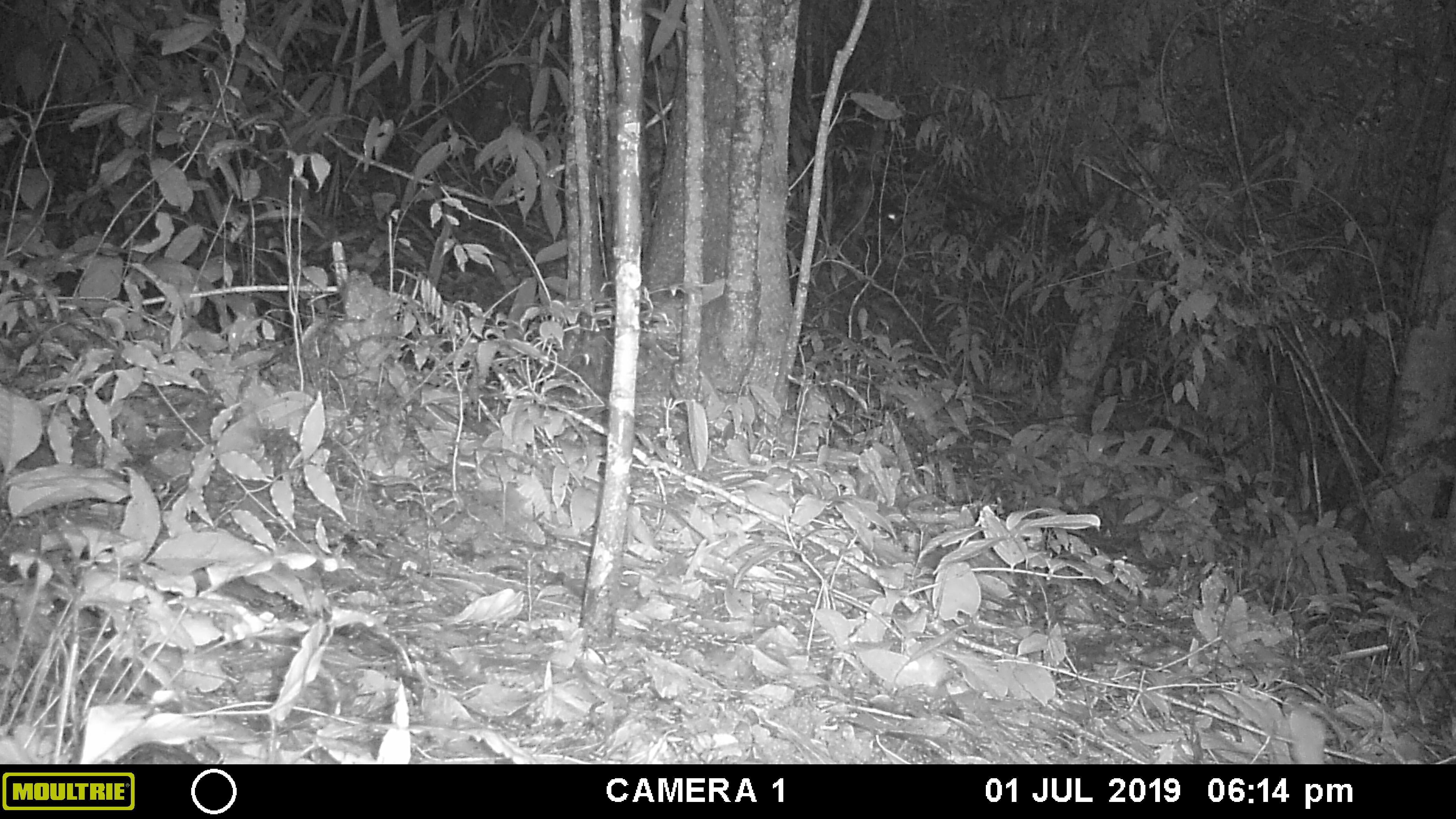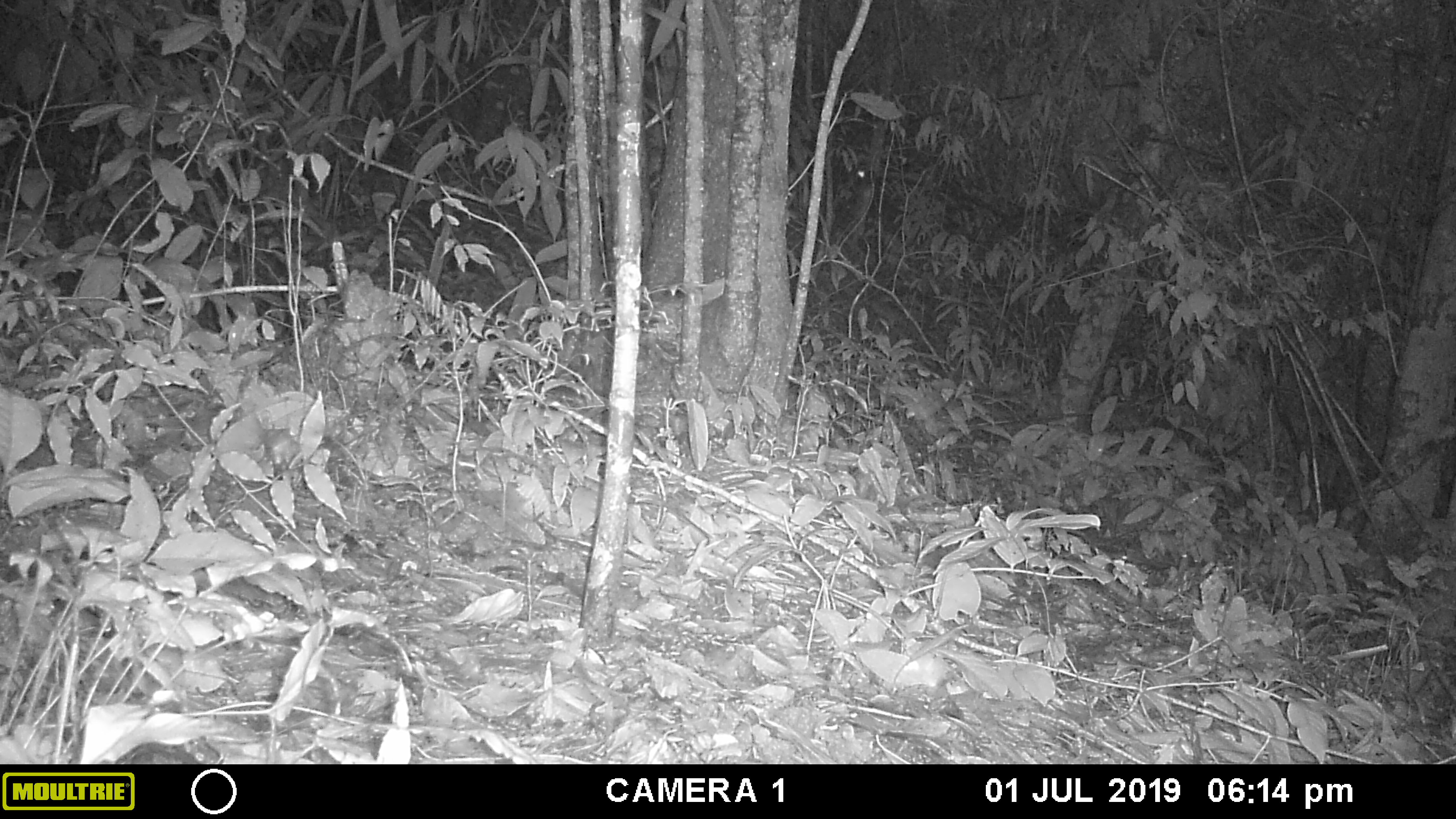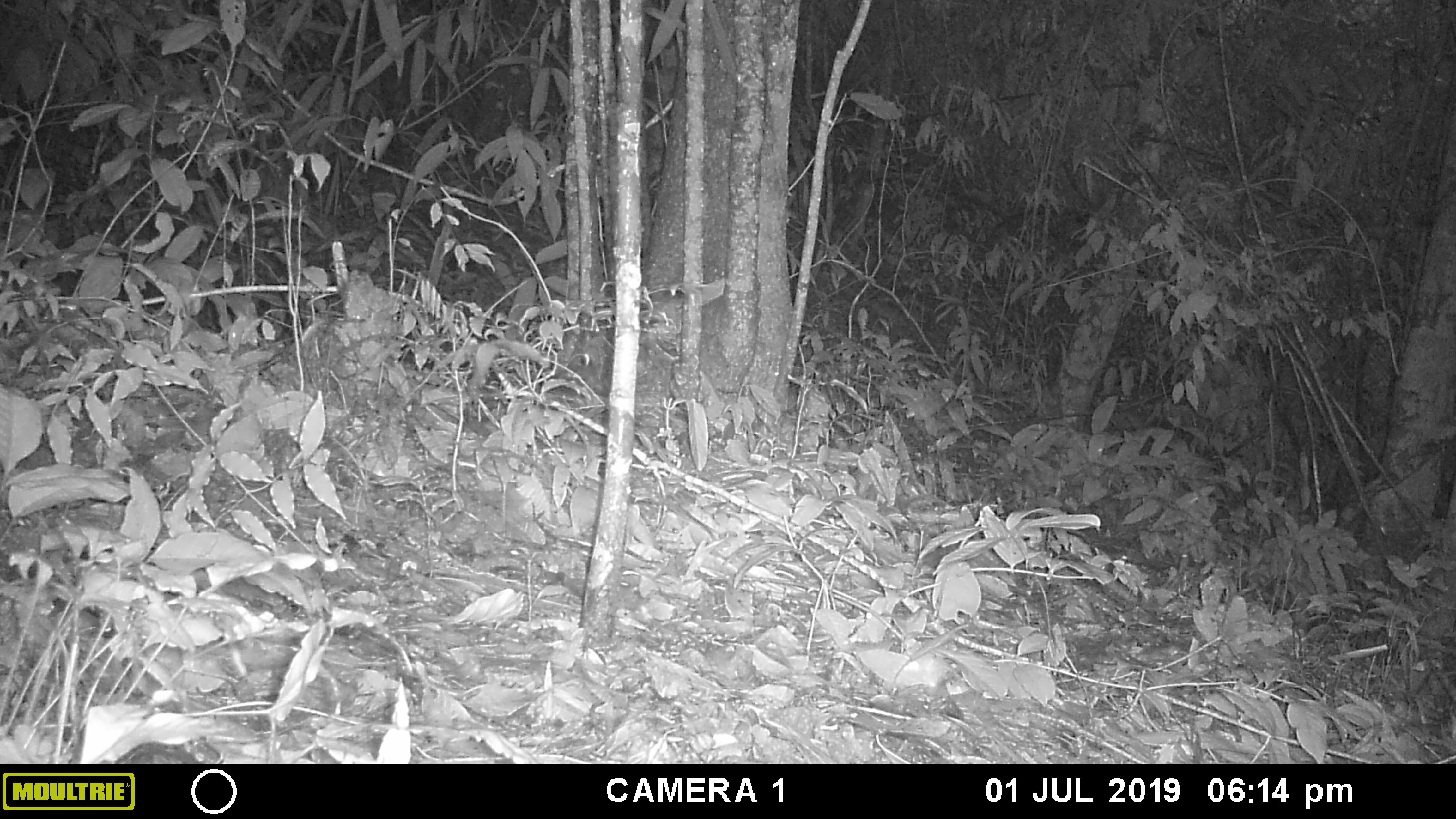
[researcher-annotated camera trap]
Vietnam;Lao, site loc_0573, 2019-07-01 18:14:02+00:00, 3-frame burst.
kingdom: Animalia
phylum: Chordata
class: Mammalia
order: Rodentia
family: Sciuridae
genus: Dremomys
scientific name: Dremomys rufigenis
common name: red-cheeked squirrel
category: red cheeked squirrel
Red cheeked squirrel (red-cheeked squirrel) (Dremomys rufigenis). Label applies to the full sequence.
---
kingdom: Animalia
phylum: Arthropoda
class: Insecta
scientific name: Insecta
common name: insect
Insect (Insecta). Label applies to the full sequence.